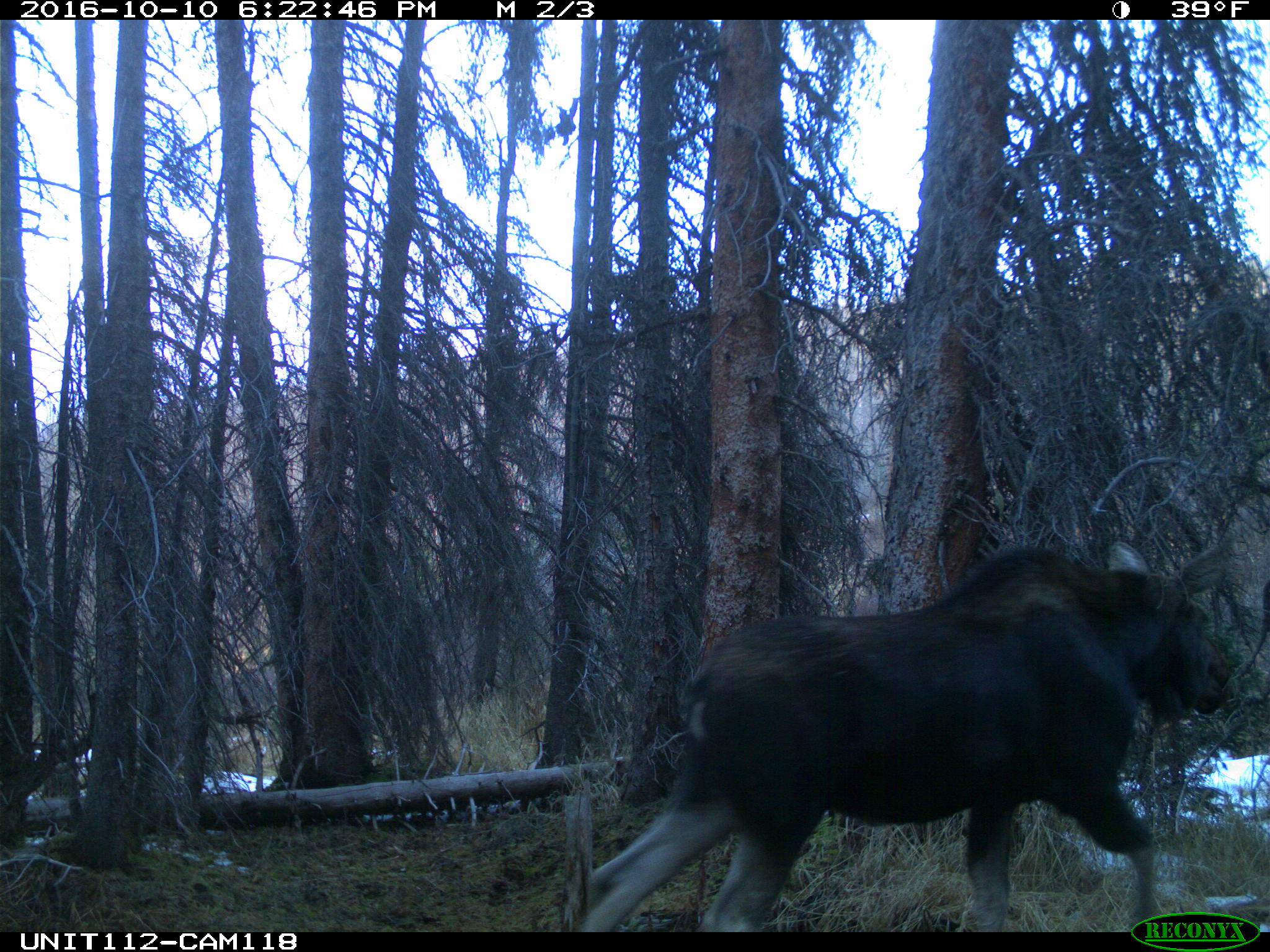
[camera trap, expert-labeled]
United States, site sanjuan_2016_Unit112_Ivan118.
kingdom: Animalia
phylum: Chordata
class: Mammalia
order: Artiodactyla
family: Cervidae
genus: Alces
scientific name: Alces alces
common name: moose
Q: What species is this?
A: Alces alces (moose).